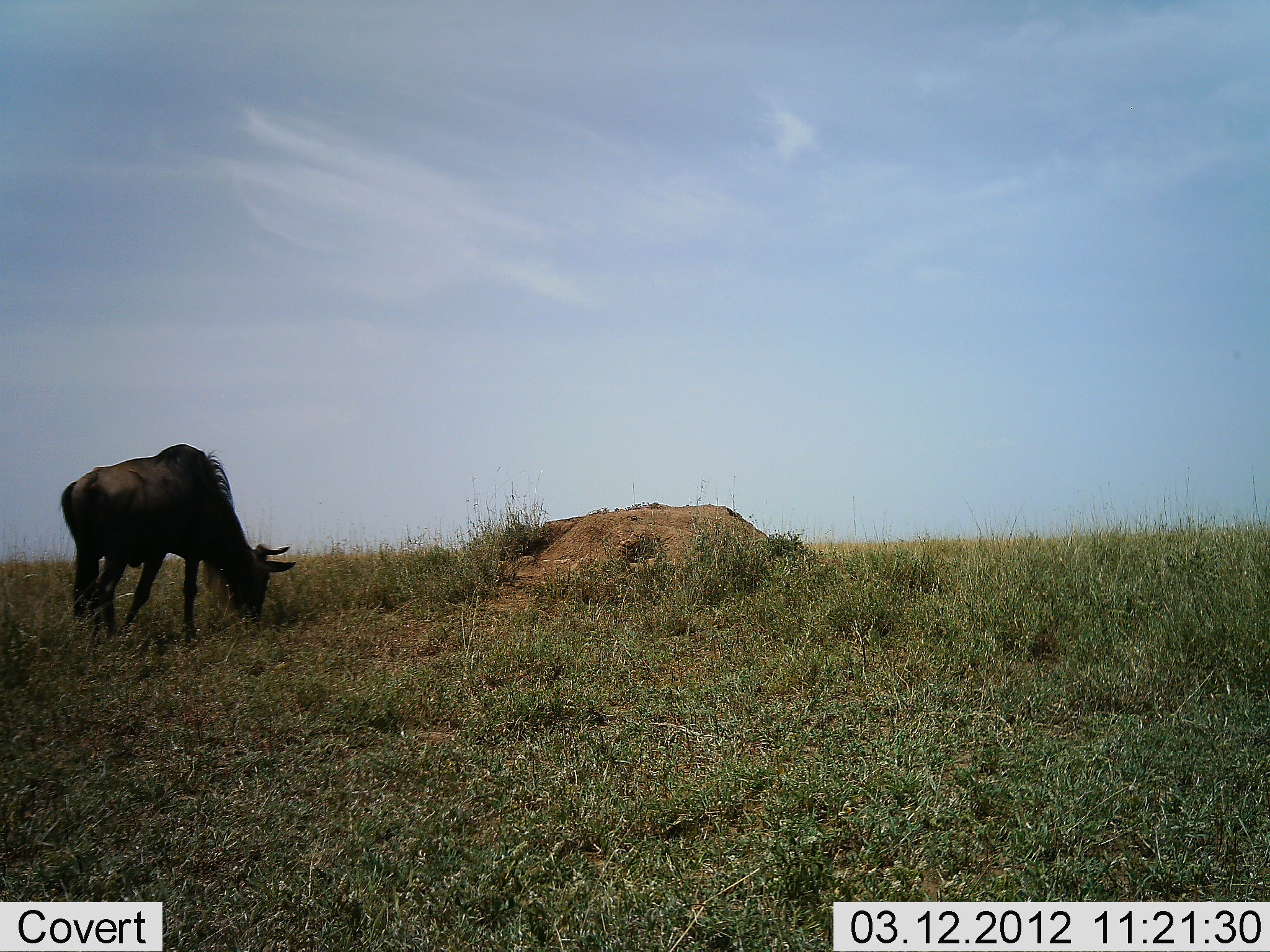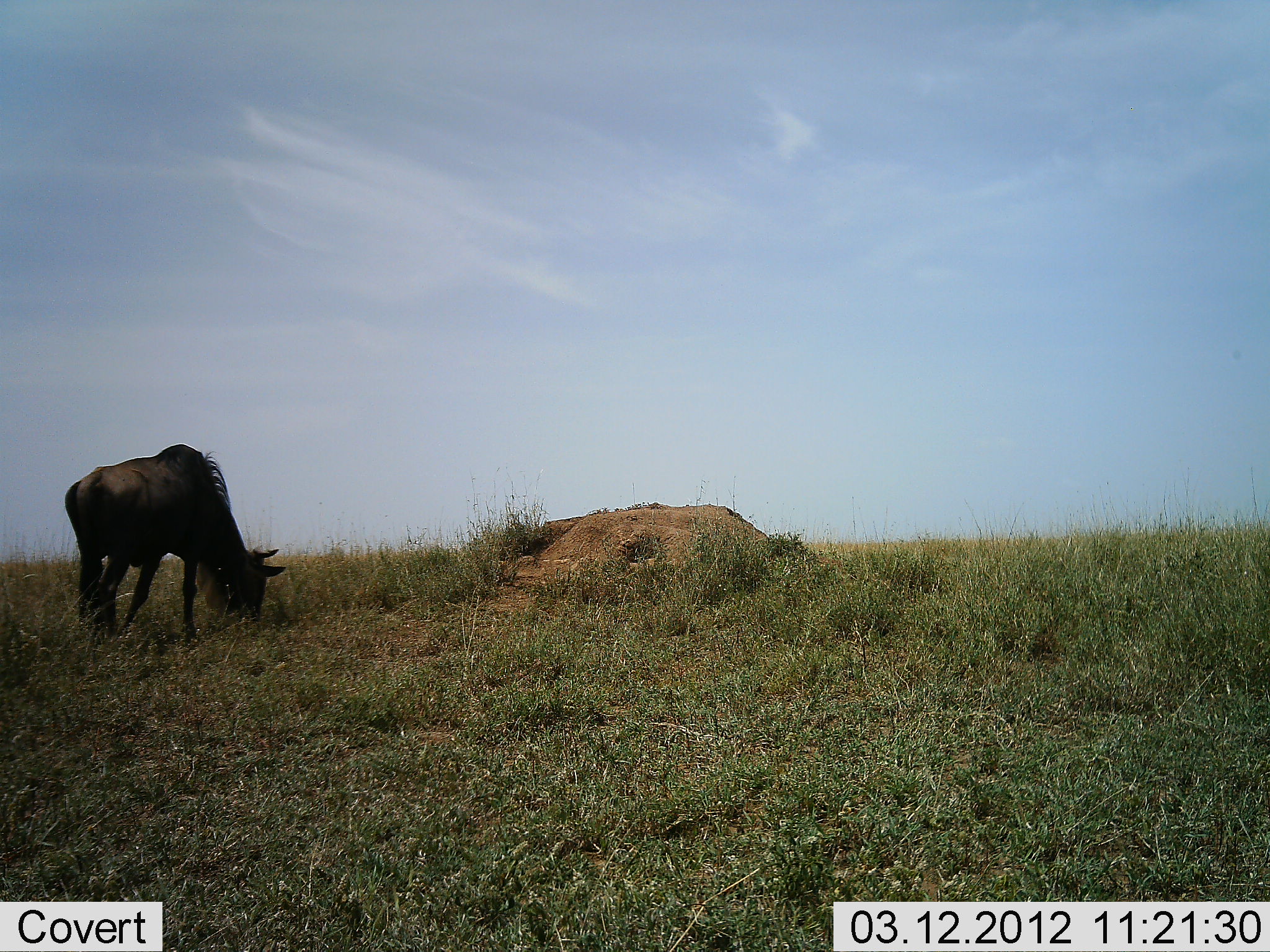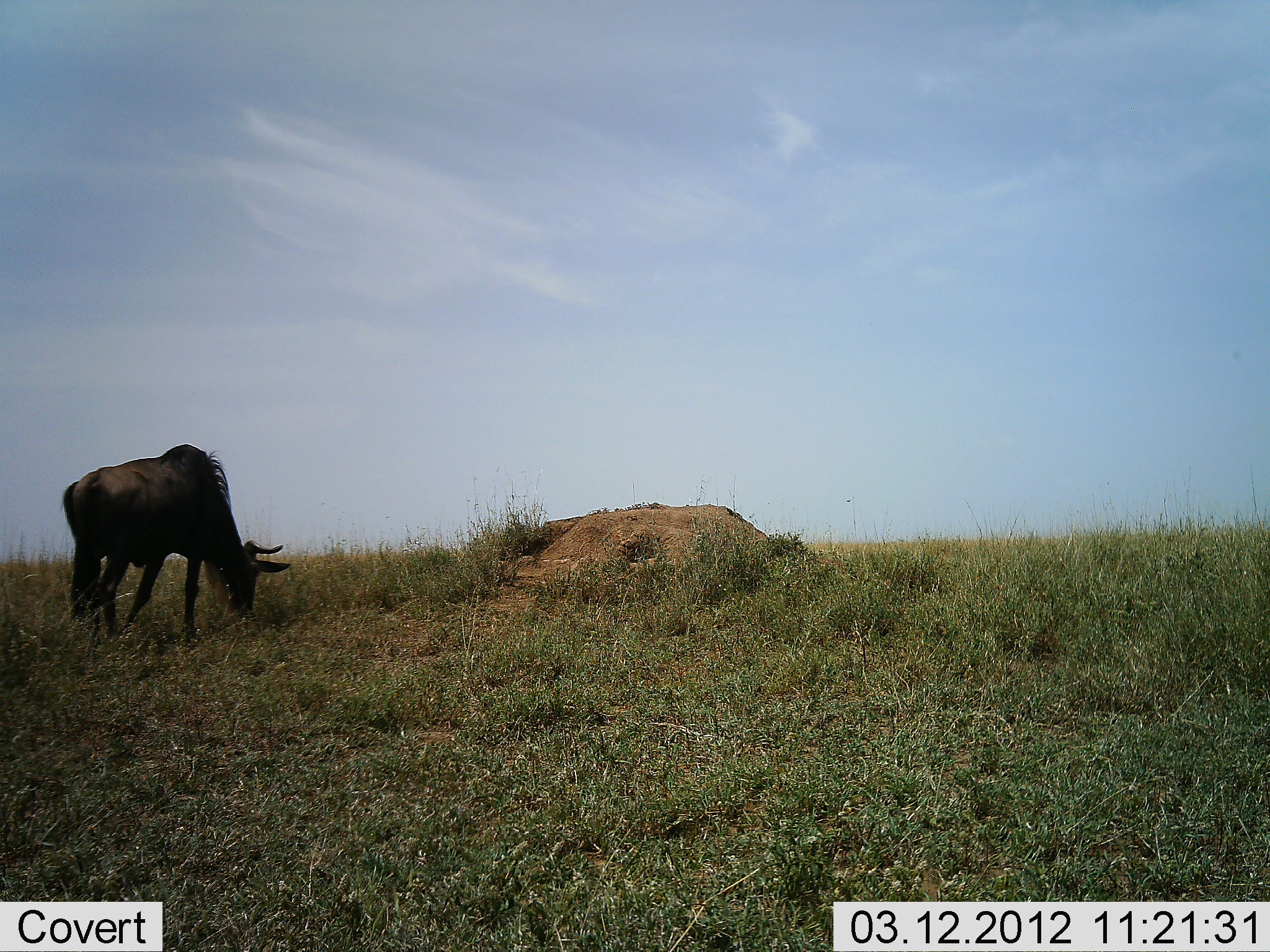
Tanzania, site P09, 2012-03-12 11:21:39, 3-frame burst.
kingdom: Animalia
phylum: Chordata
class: Mammalia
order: Artiodactyla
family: Bovidae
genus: Connochaetes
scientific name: Connochaetes taurinus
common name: blue wildebeest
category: wildebeest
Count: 1.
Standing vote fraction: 14%.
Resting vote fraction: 0%.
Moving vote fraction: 0%.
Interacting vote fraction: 0%.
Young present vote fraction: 0%.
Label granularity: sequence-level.